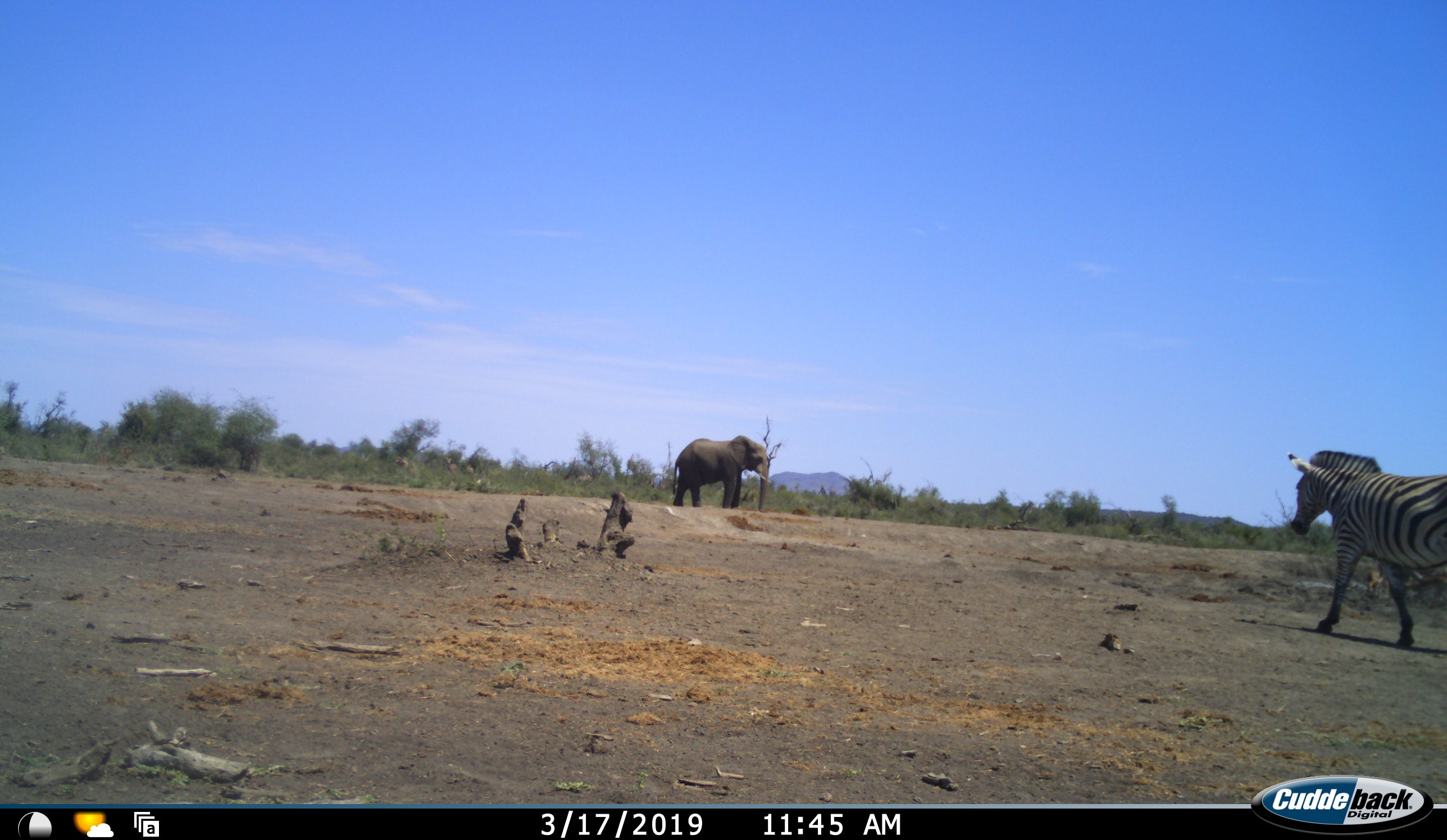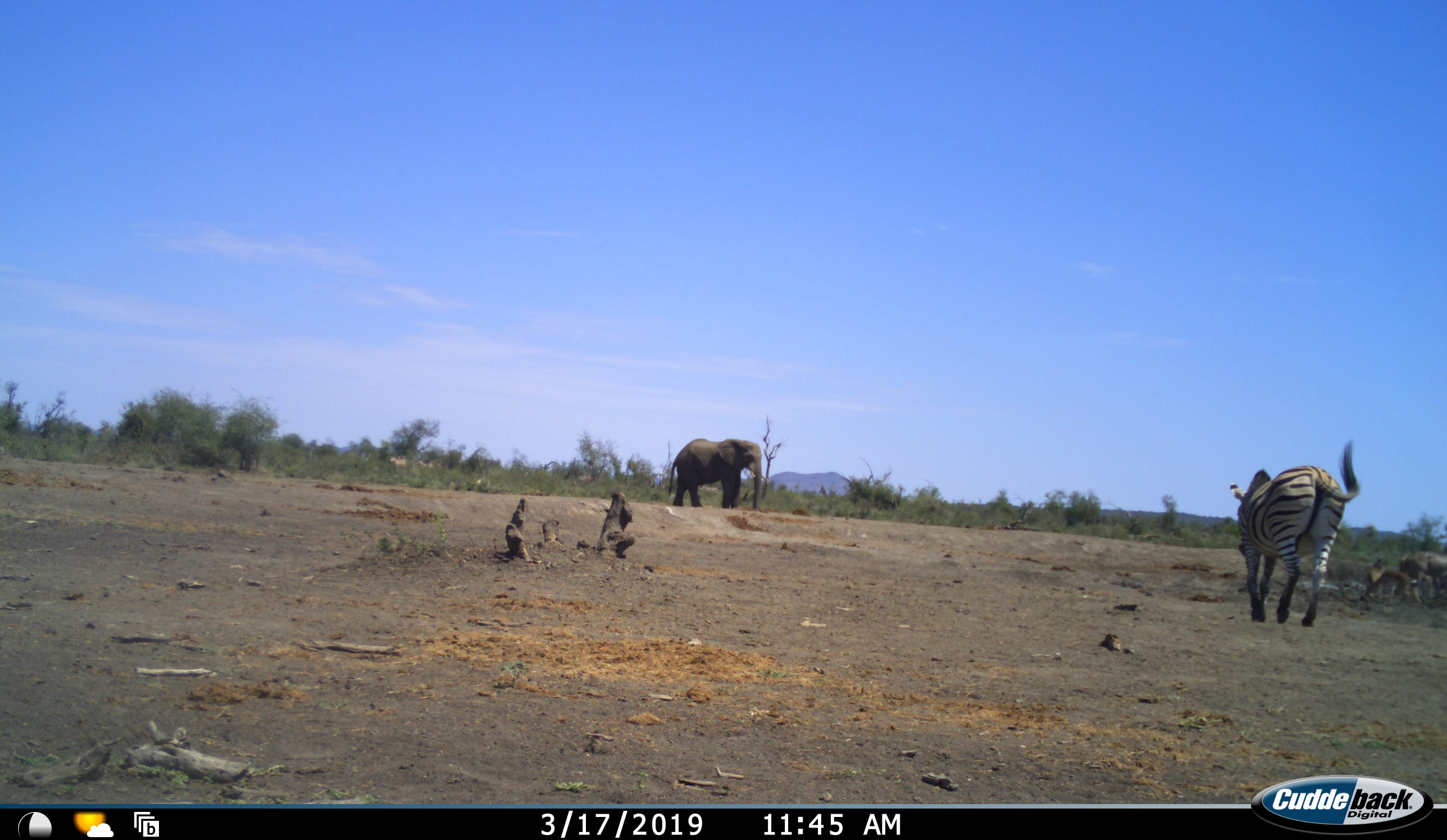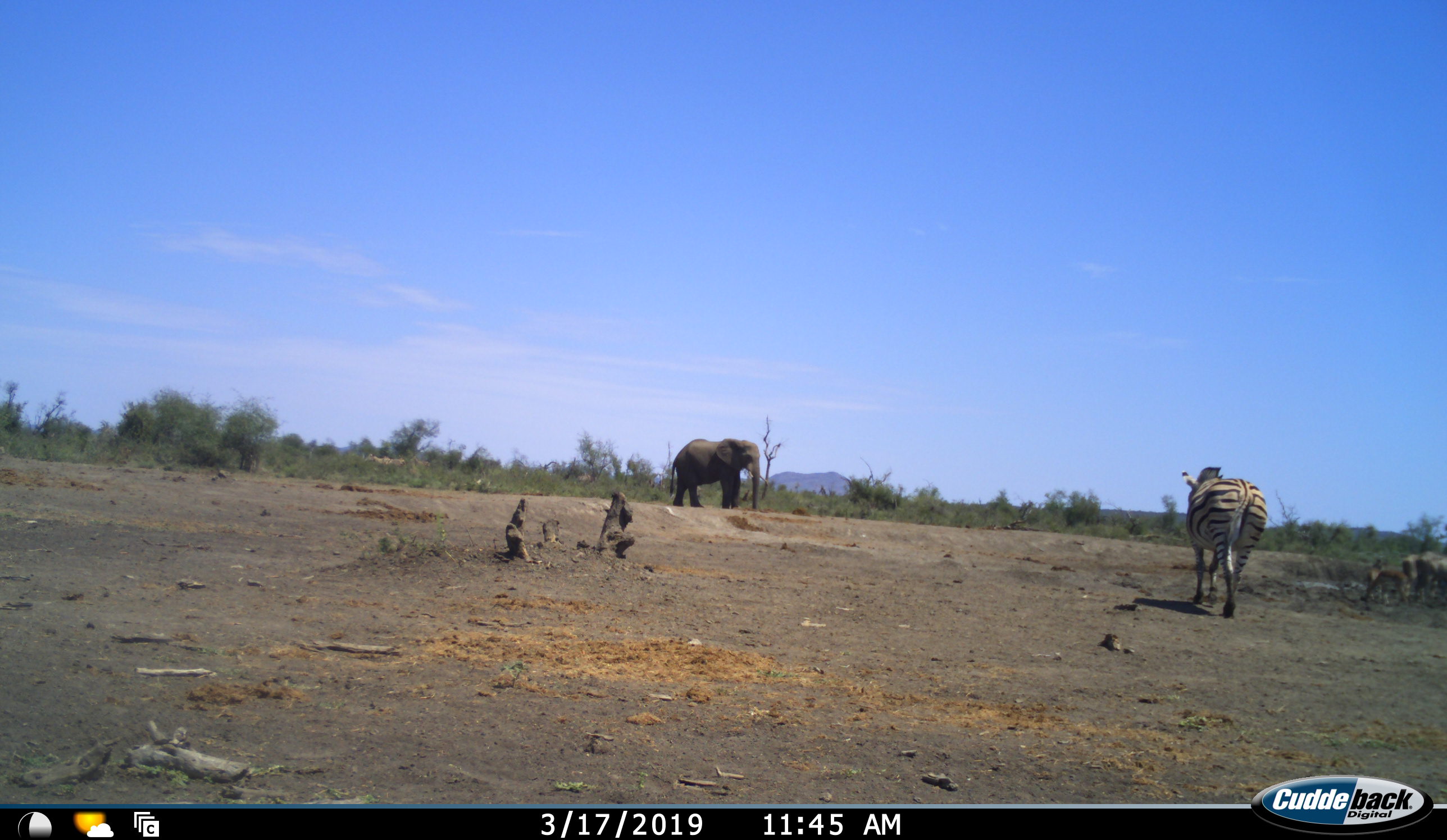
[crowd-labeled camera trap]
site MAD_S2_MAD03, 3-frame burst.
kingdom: Animalia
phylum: Chordata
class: Mammalia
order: Proboscidea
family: Elephantidae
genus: Loxodonta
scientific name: Loxodonta africana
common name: african bush elephant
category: elephant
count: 1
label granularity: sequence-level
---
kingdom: Animalia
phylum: Chordata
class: Mammalia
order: Perissodactyla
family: Equidae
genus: Equus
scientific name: Equus quagga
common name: plains zebra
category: zebraplains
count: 1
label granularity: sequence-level